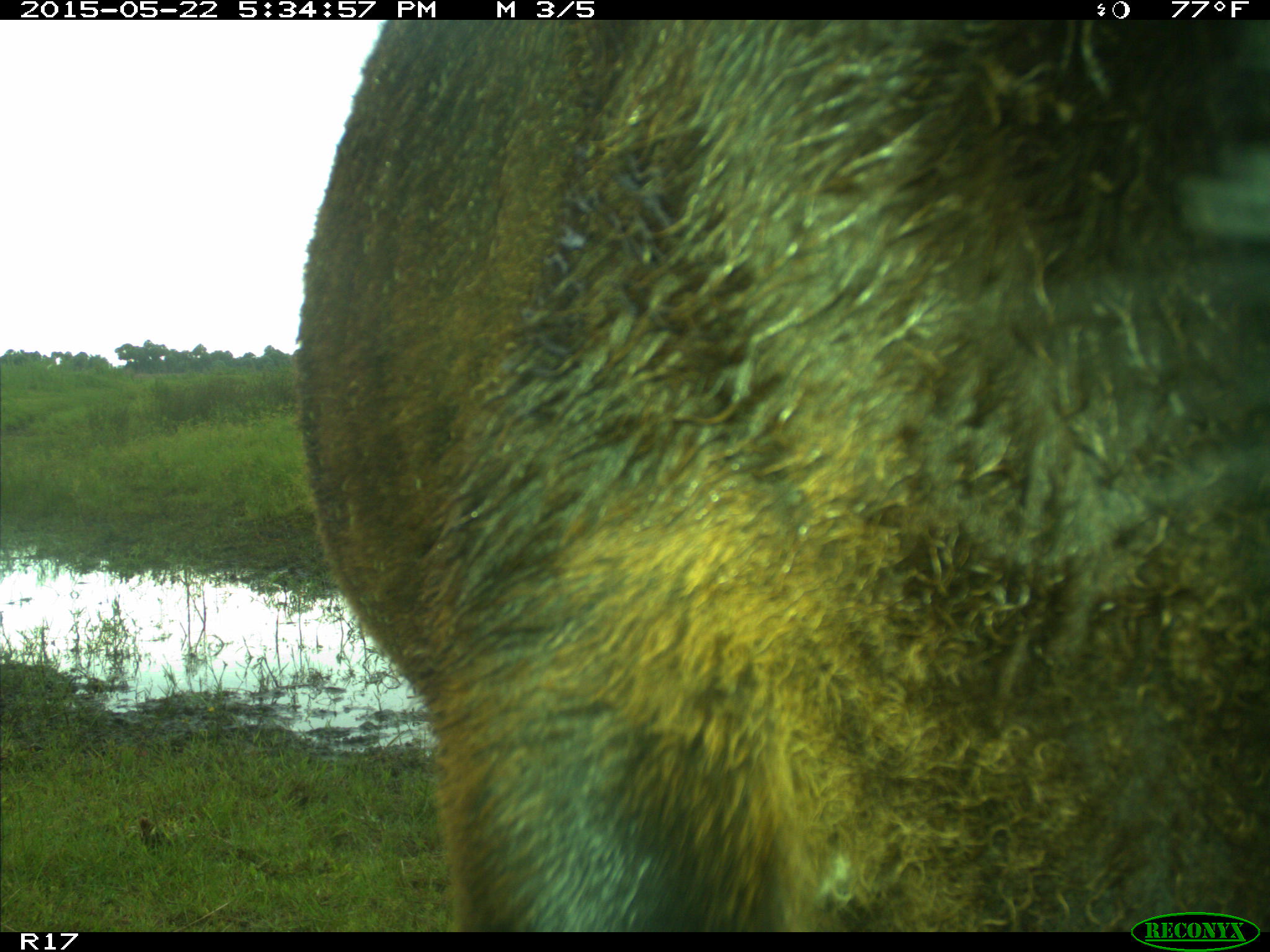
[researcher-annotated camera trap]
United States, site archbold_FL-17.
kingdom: Animalia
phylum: Chordata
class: Mammalia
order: Artiodactyla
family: Bovidae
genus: Bos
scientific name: Bos taurus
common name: domestic cow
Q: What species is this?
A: Bos taurus (domestic cow).